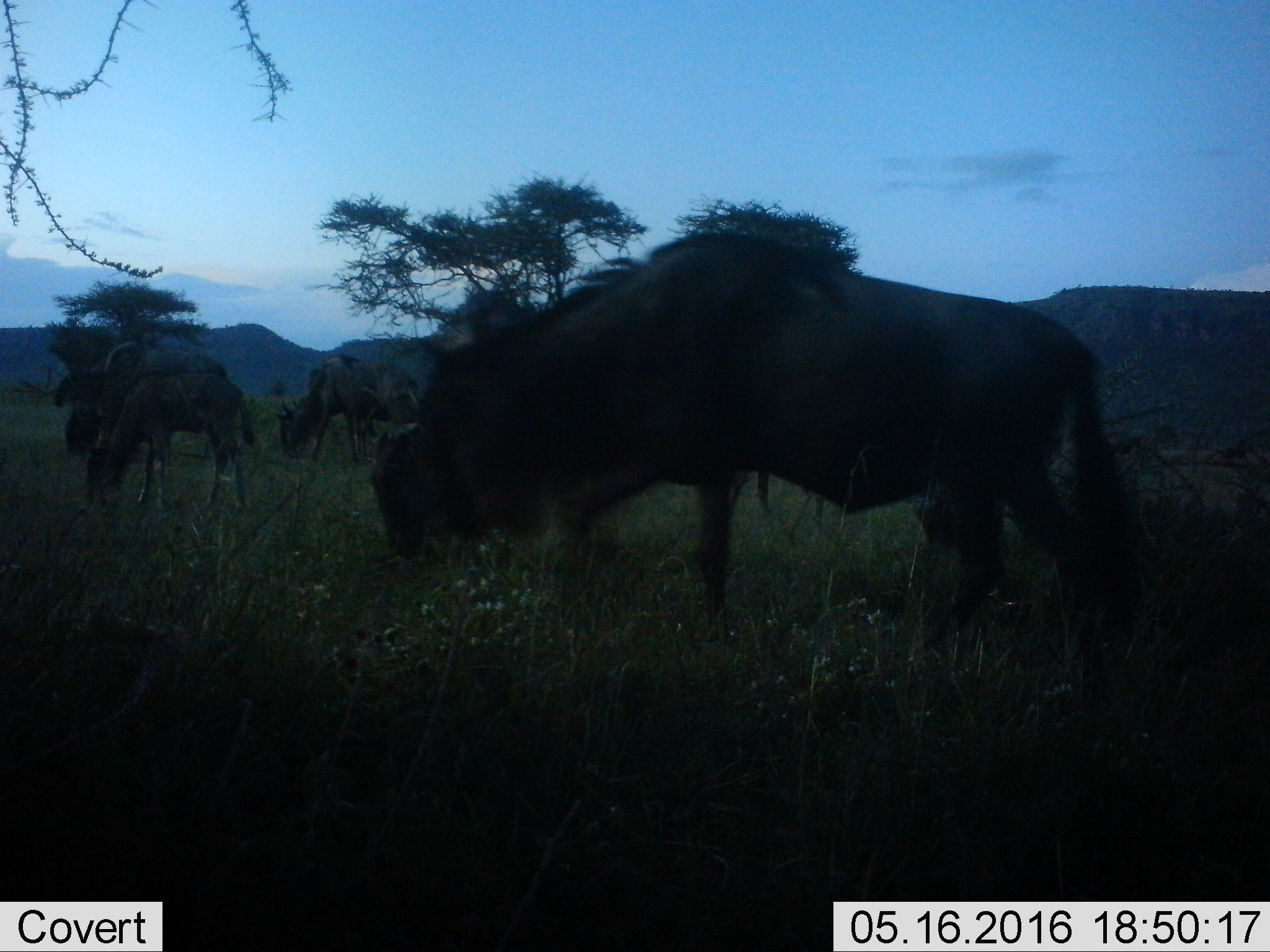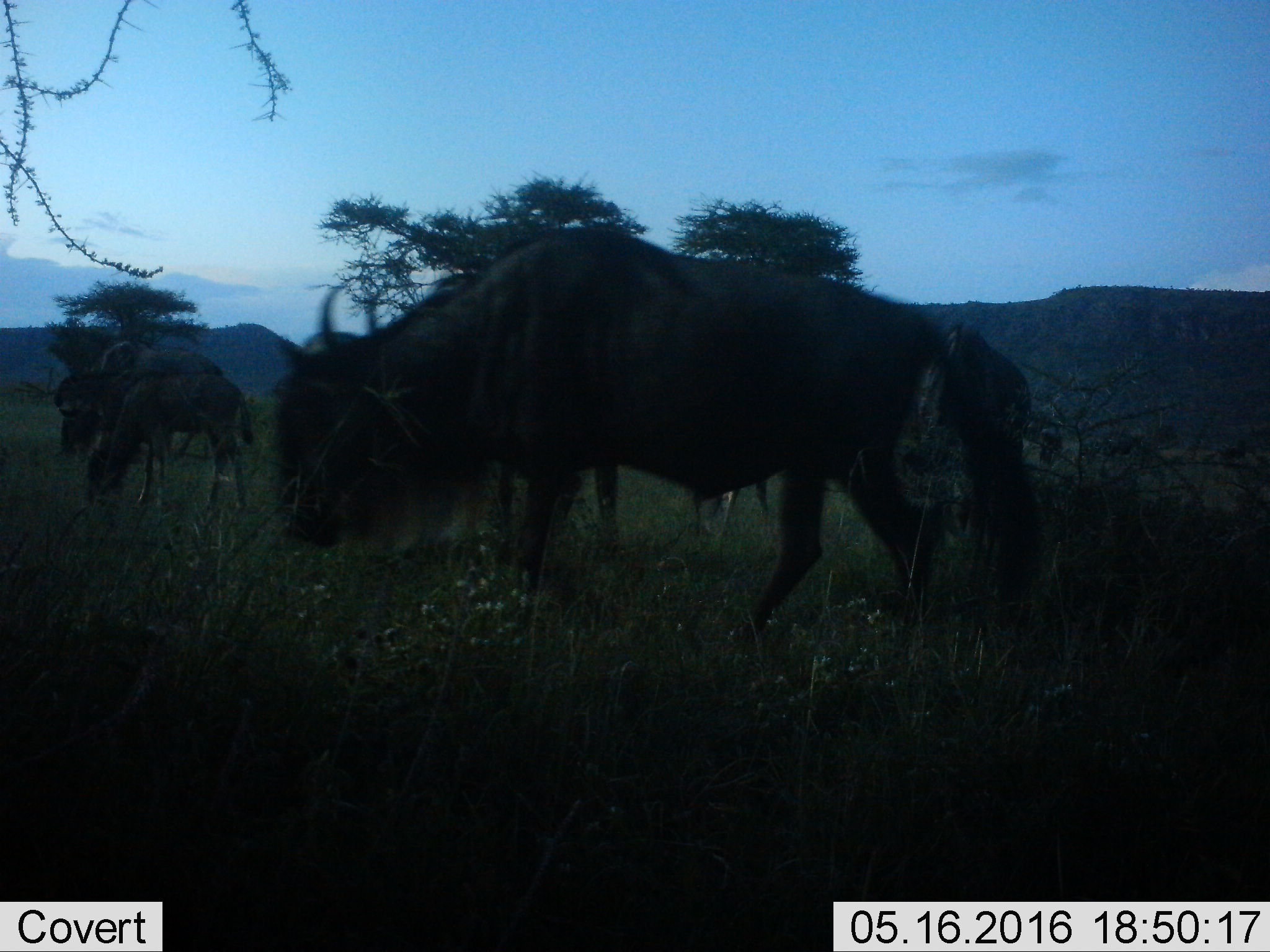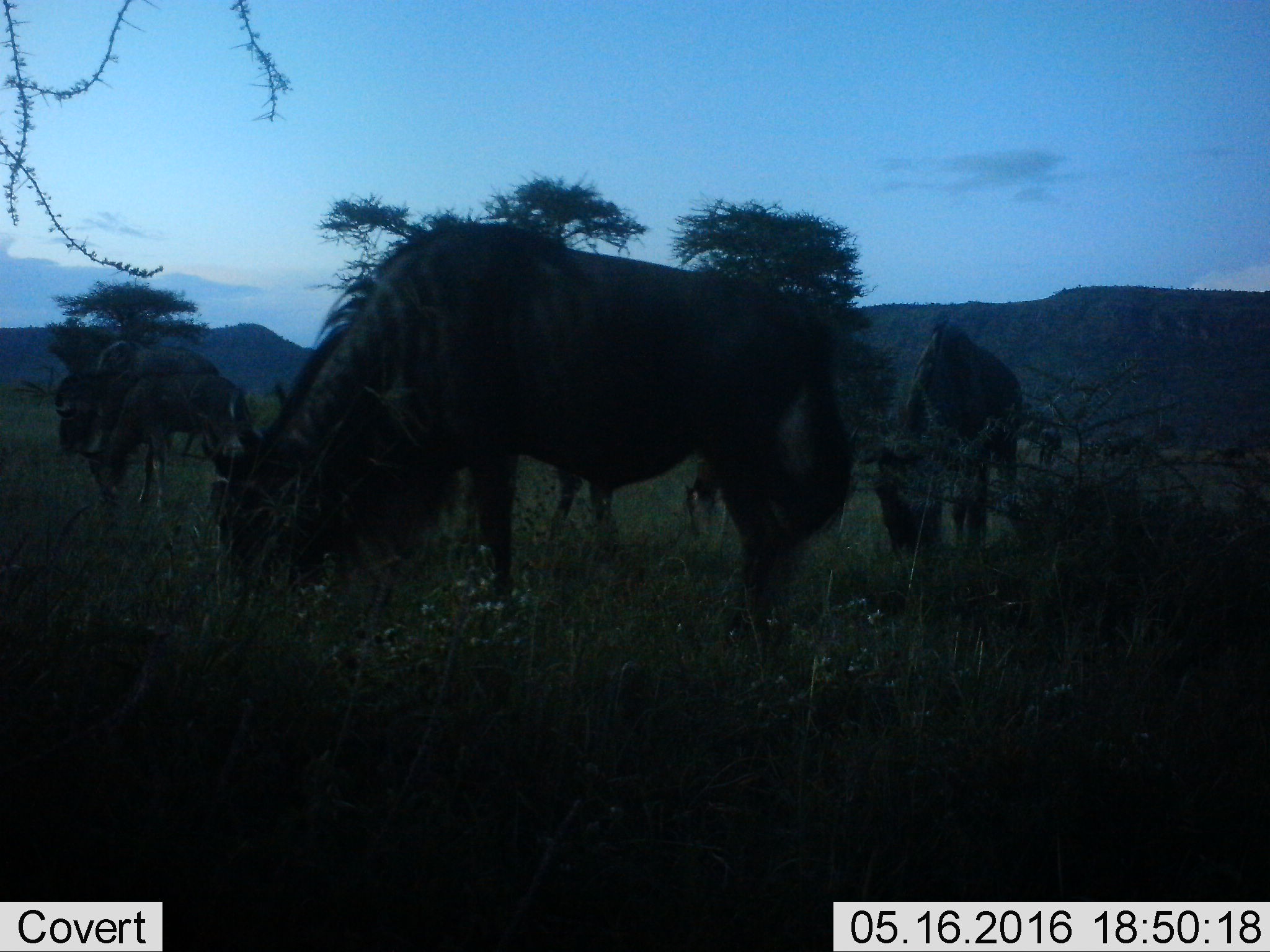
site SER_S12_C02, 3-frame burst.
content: unidentified animal